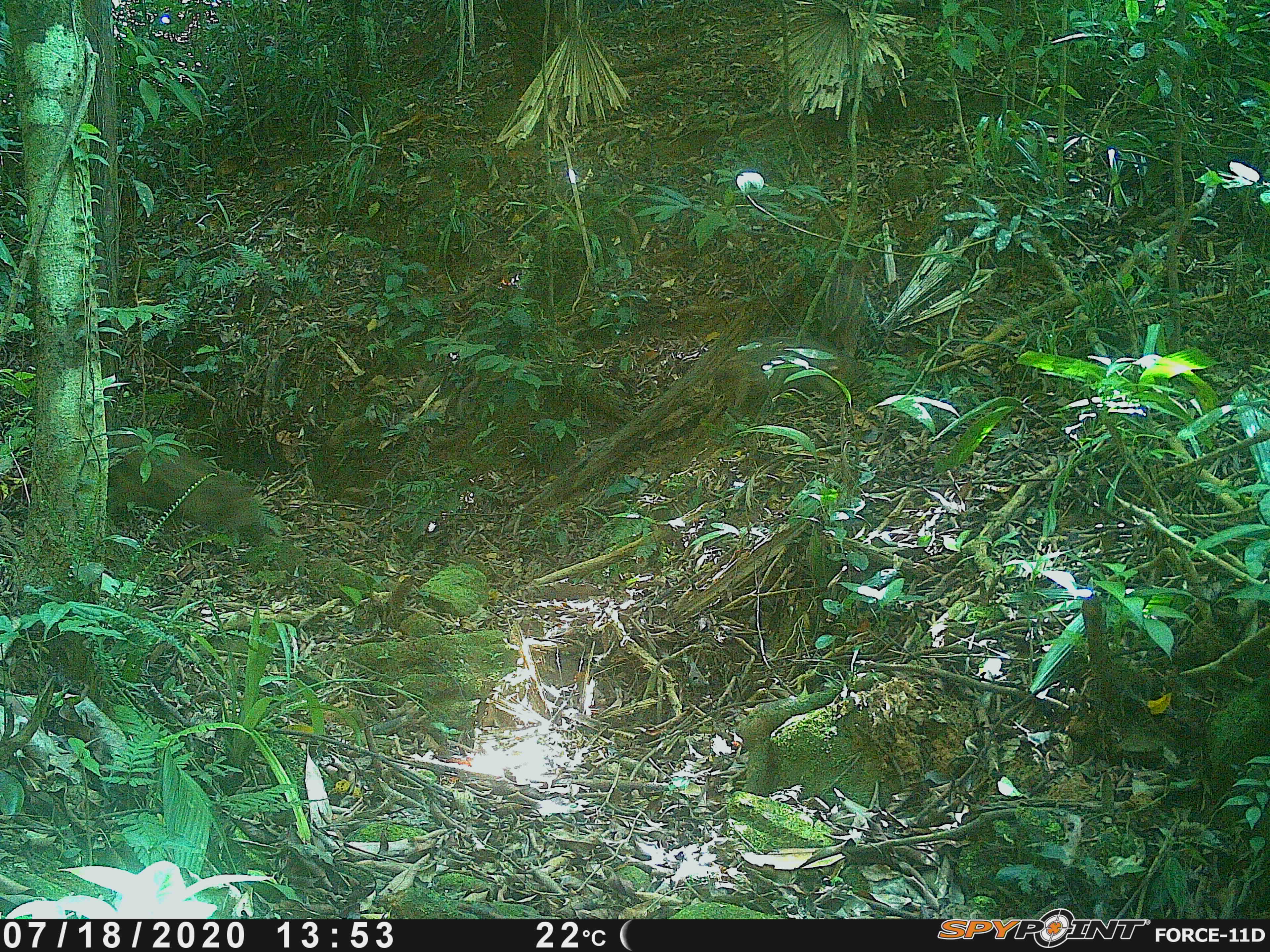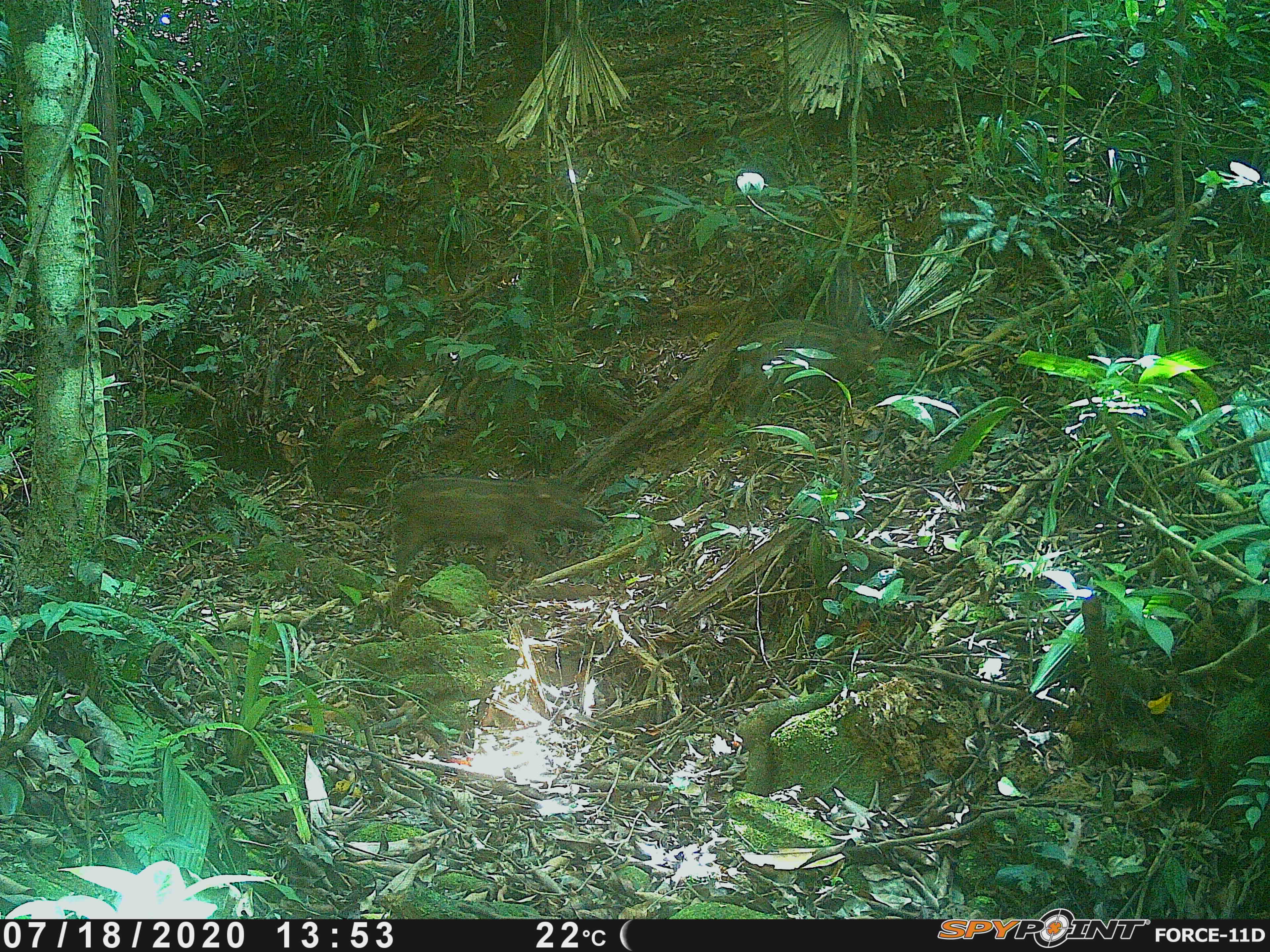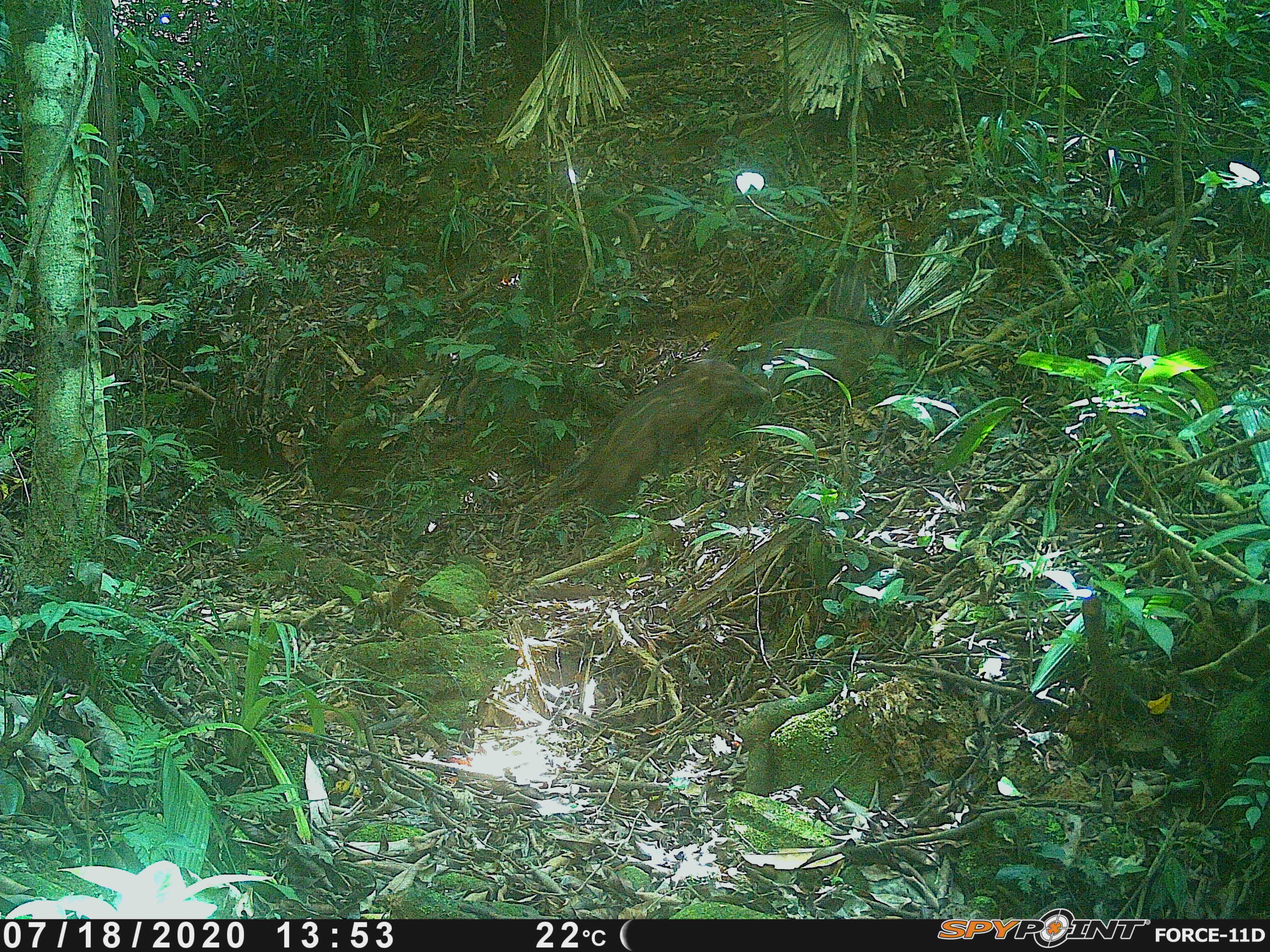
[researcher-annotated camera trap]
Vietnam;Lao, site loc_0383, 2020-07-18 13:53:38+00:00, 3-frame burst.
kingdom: Animalia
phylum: Chordata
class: Mammalia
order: Artiodactyla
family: Suidae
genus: Sus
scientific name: Sus scrofa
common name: eurasian wild pig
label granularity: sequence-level